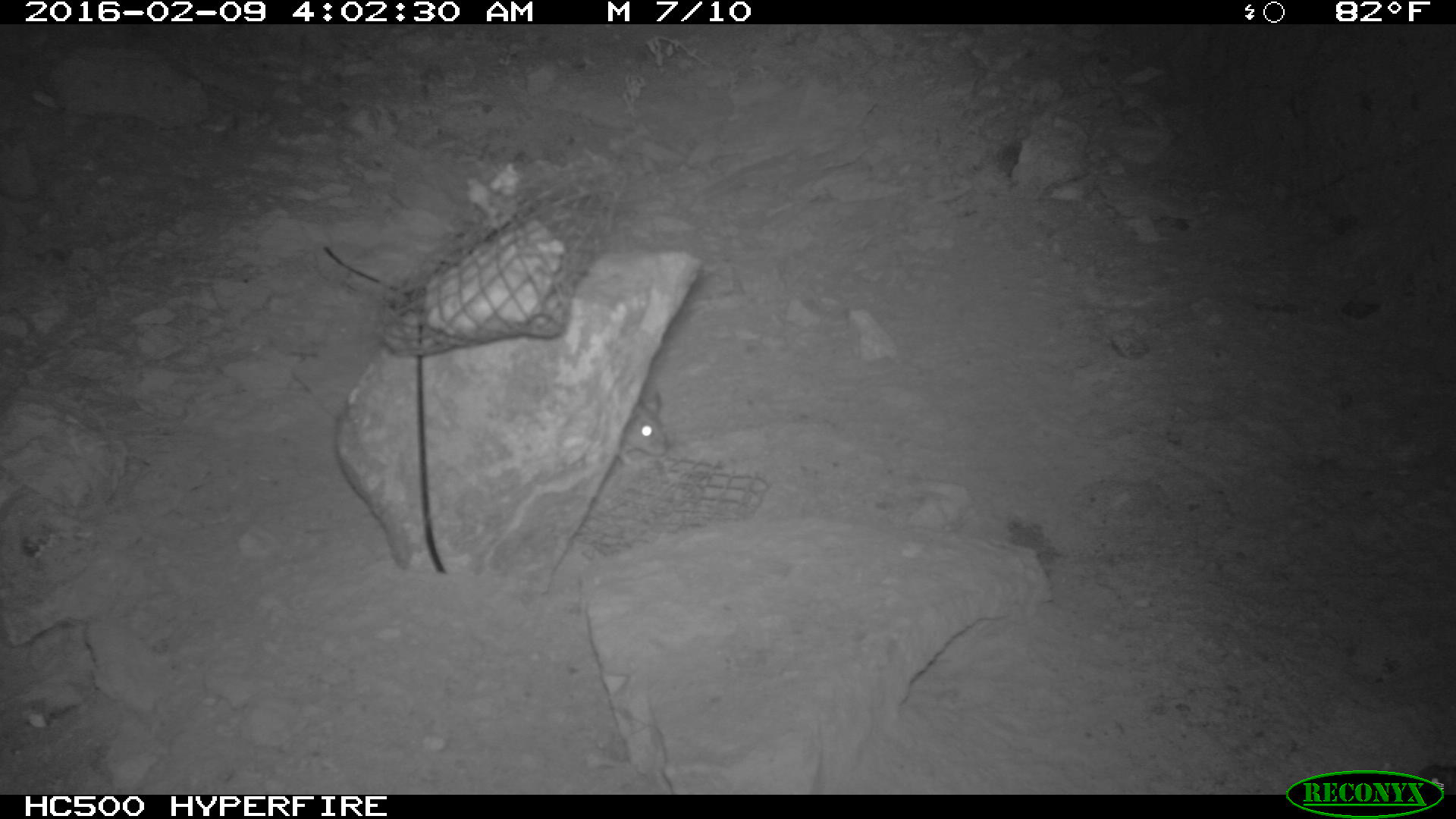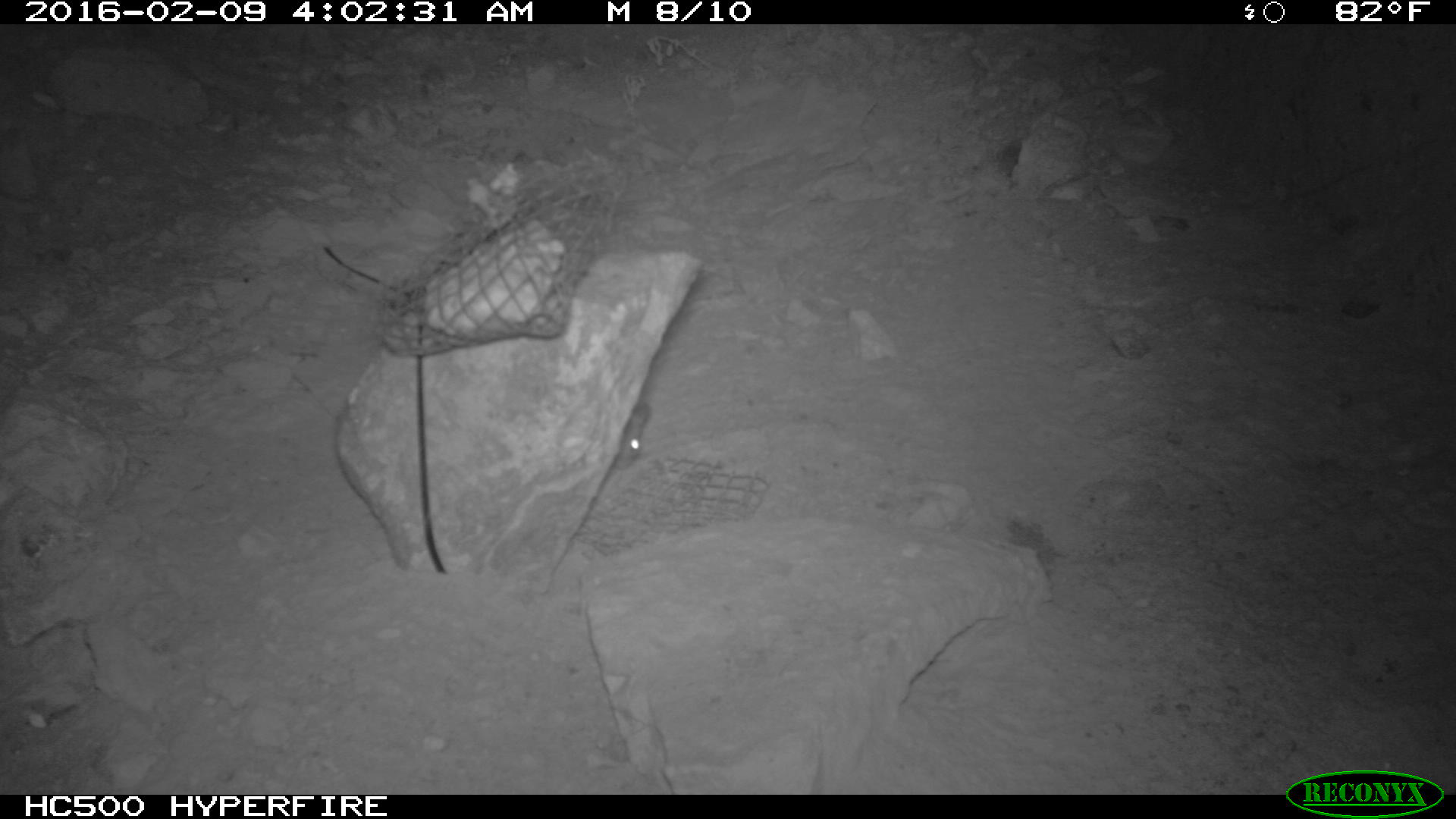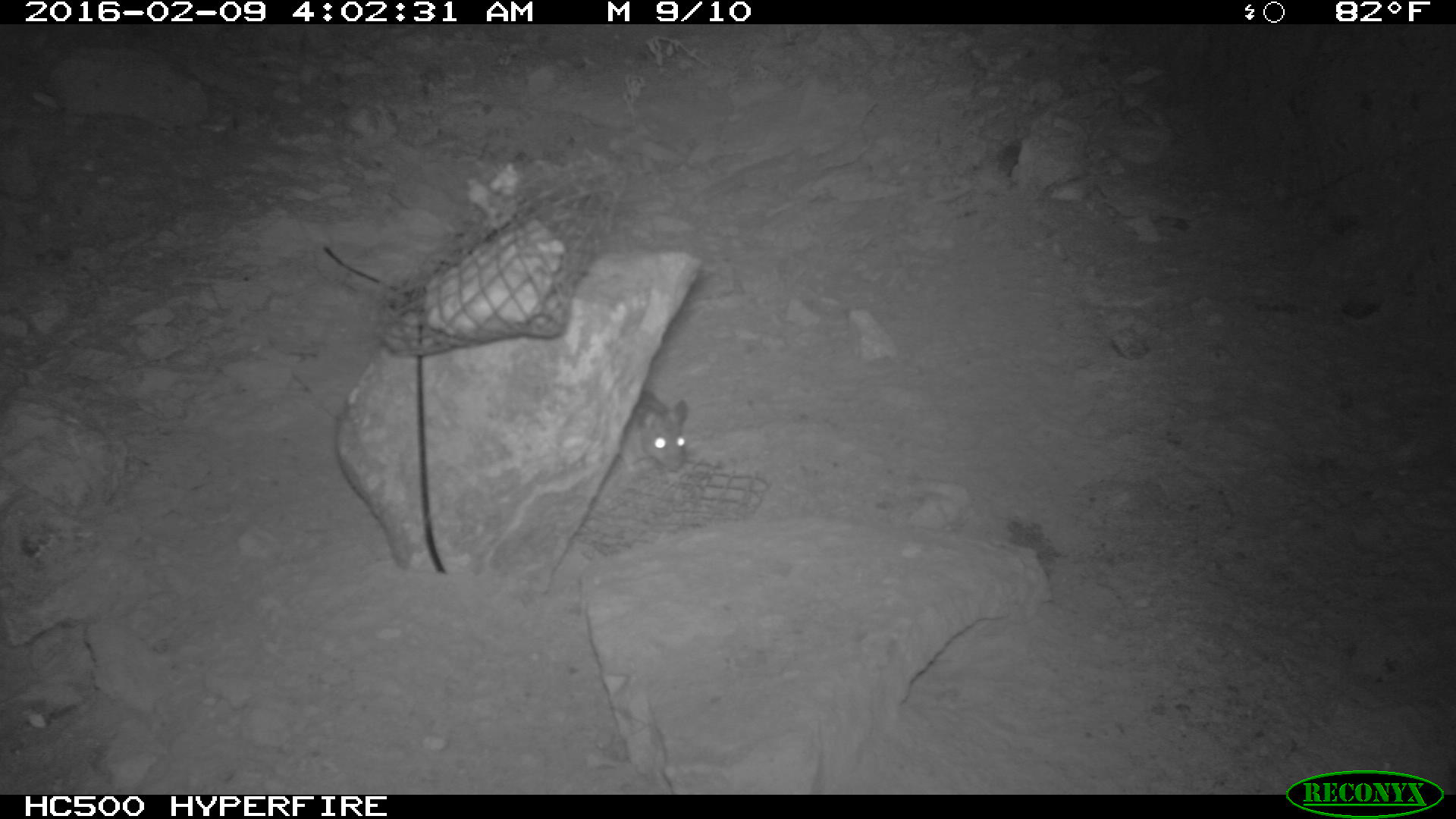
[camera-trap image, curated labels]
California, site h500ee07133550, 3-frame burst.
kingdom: Animalia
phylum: Chordata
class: Mammalia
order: Rodentia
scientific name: Rodentia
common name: rodent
Rodent (Rodentia).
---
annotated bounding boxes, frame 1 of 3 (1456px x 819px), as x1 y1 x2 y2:
rodent: 613 390 668 465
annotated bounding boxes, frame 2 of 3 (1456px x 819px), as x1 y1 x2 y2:
rodent: 612 400 648 471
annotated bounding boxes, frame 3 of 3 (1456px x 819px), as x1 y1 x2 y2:
rodent: 611 388 691 475